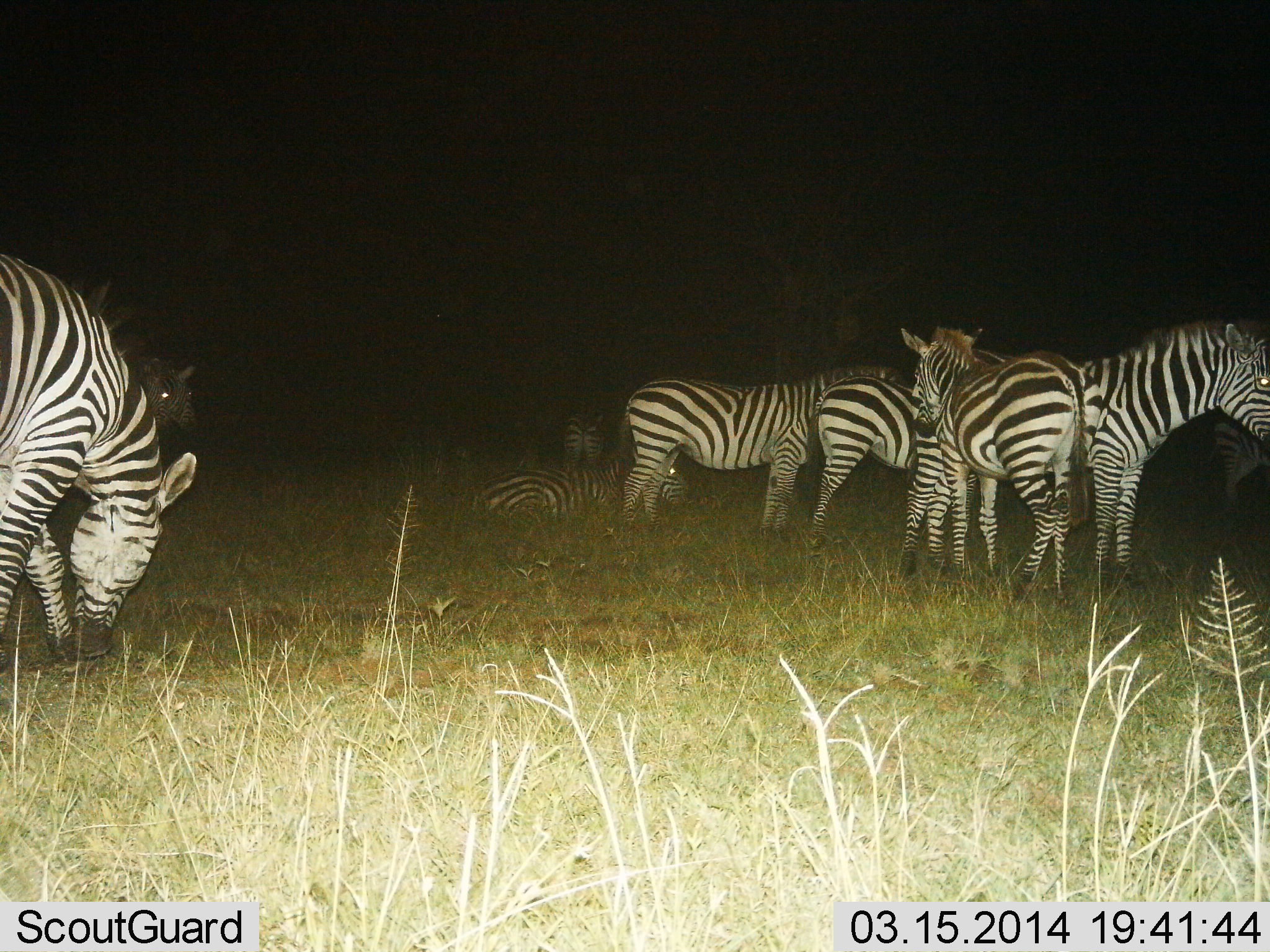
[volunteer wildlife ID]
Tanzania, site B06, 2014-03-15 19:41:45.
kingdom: Animalia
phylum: Chordata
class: Mammalia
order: Perissodactyla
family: Equidae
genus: Equus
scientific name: Equus quagga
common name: plains zebra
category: zebra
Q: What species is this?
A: Zebra (plains zebra) (Equus quagga).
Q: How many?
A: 9.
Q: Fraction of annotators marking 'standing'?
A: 70%.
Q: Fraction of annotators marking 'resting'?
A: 80%.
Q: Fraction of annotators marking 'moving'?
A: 0%.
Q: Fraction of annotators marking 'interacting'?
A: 0%.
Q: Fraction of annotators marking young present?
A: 10%.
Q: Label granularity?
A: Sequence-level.